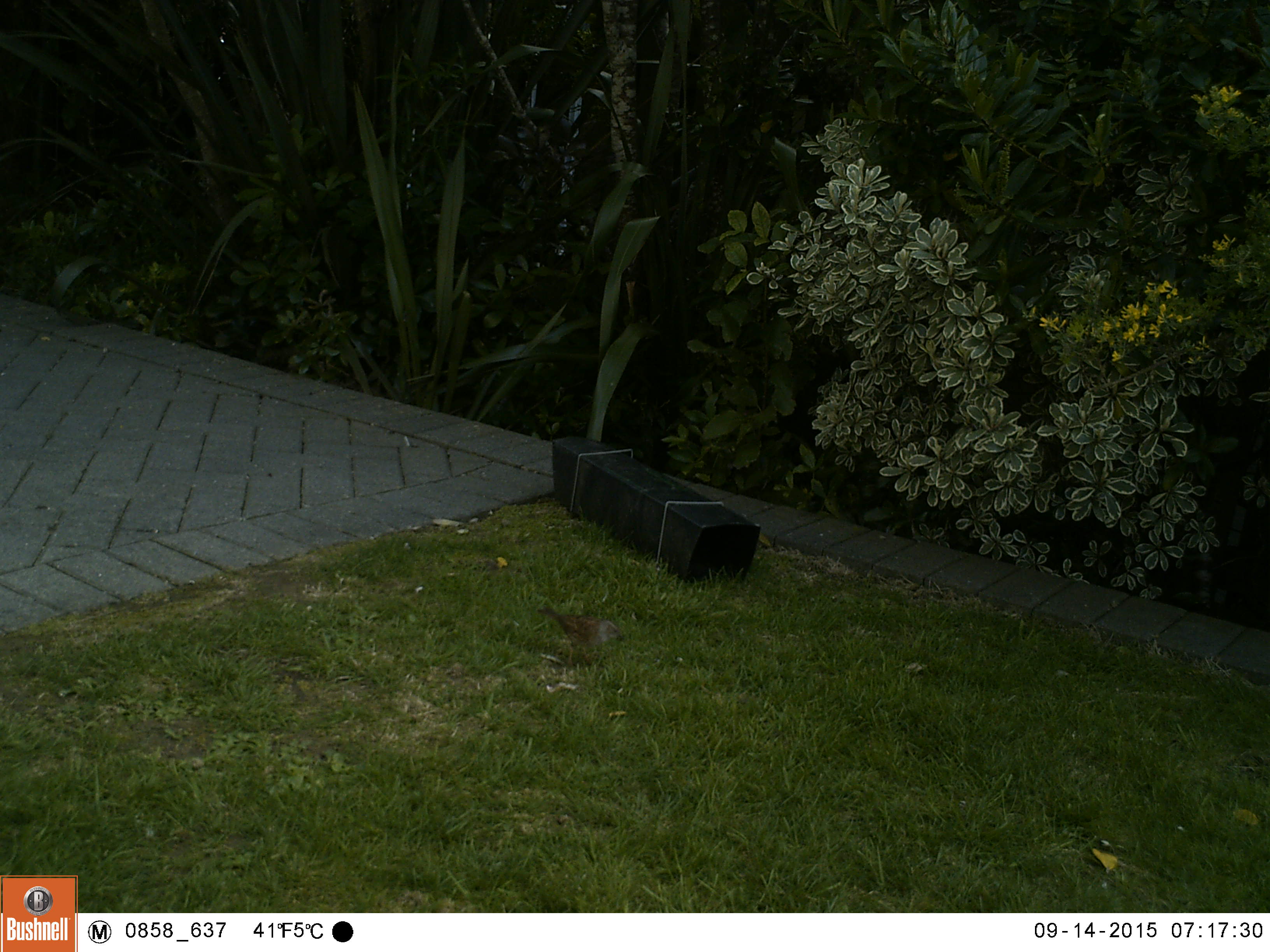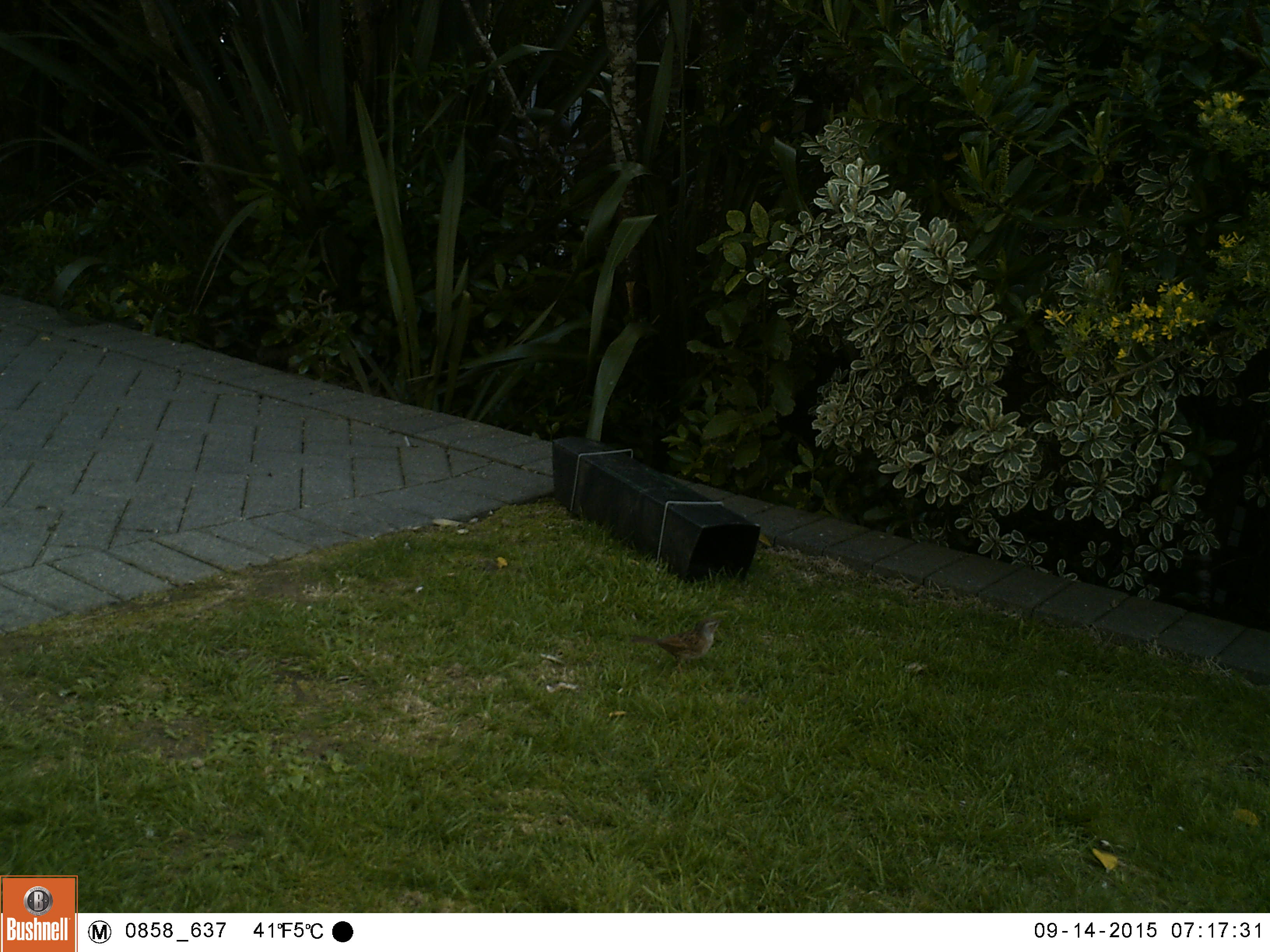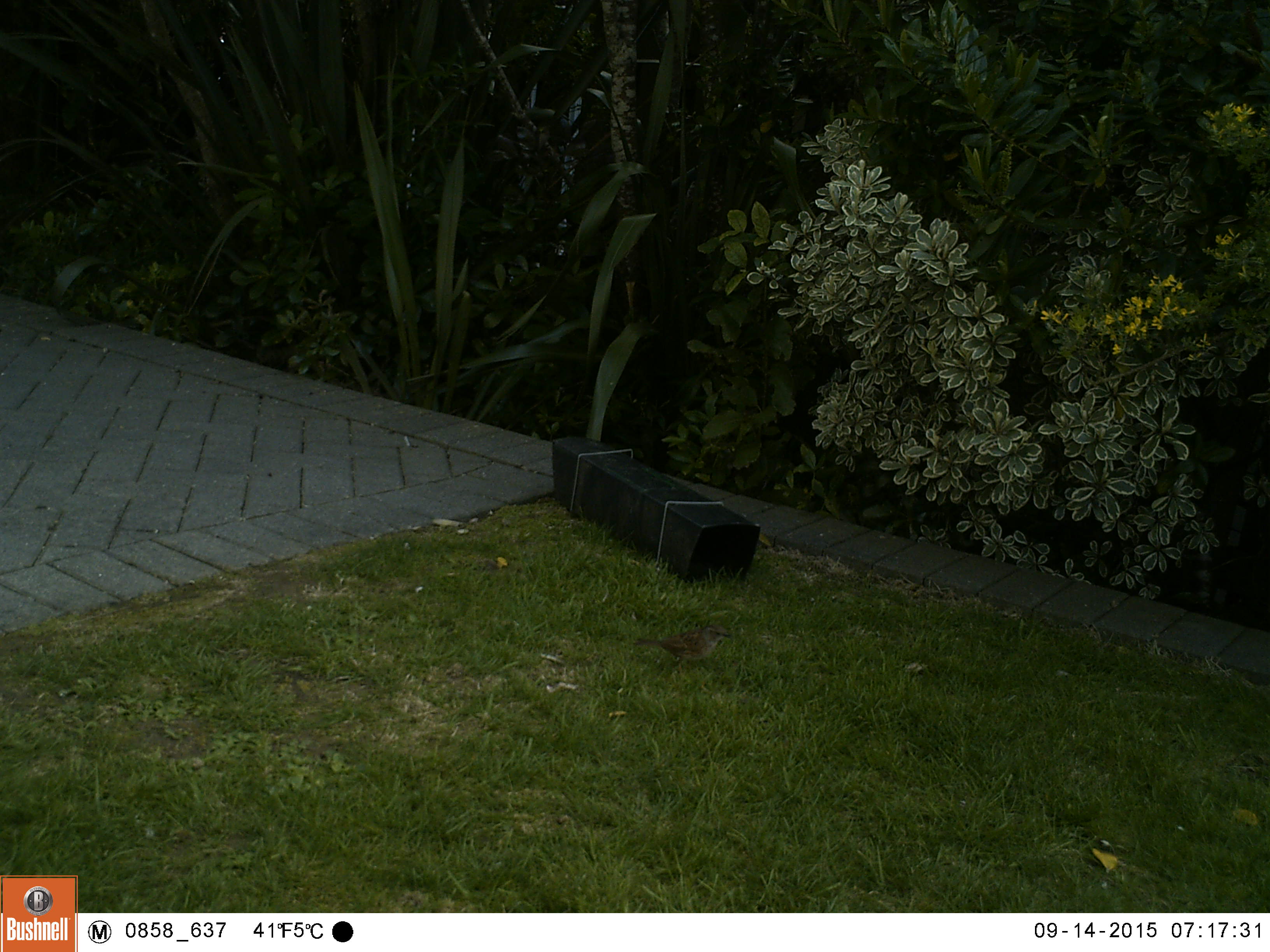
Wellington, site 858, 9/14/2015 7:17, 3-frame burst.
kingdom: Animalia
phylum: Chordata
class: Aves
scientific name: Aves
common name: bird